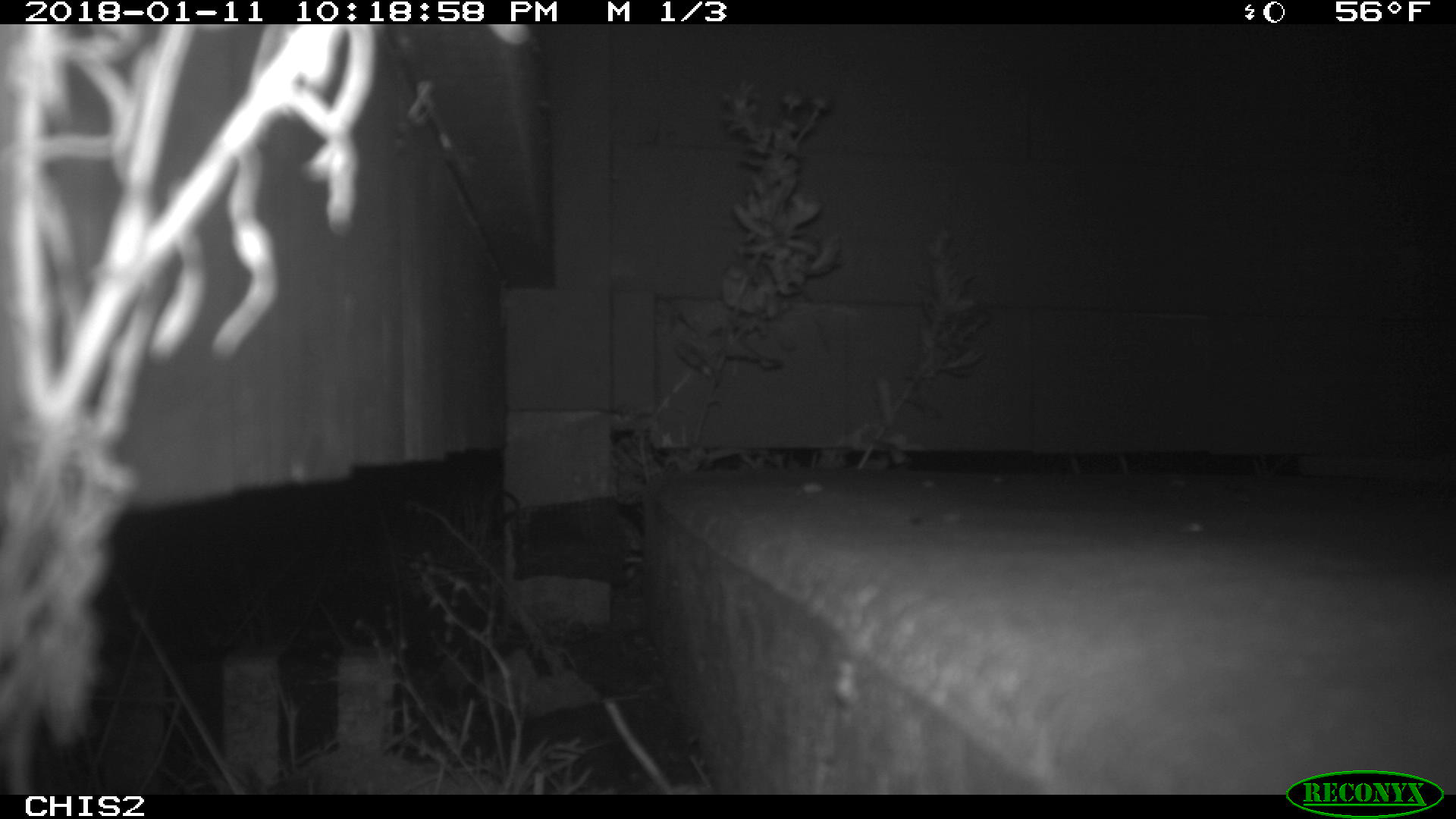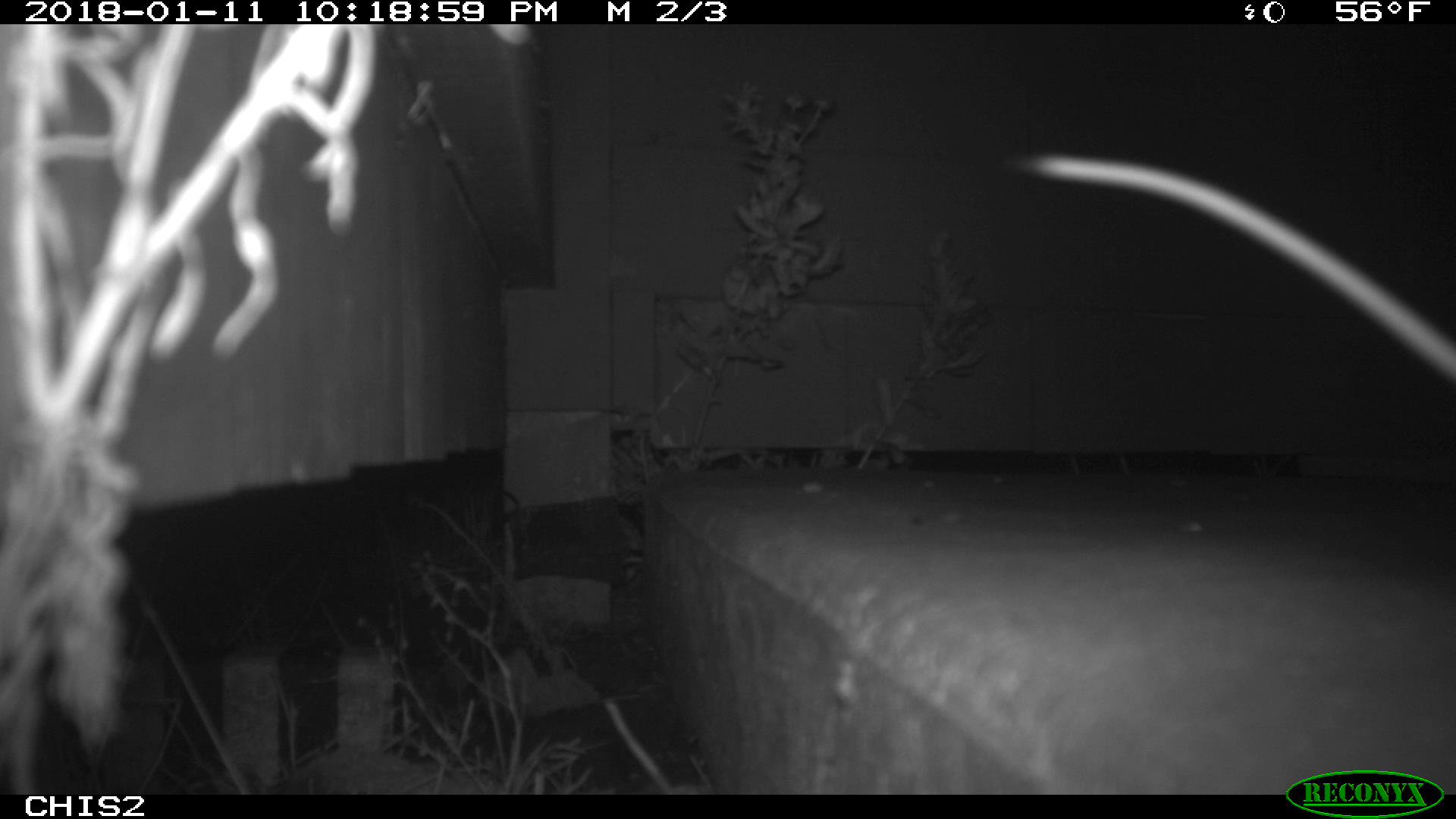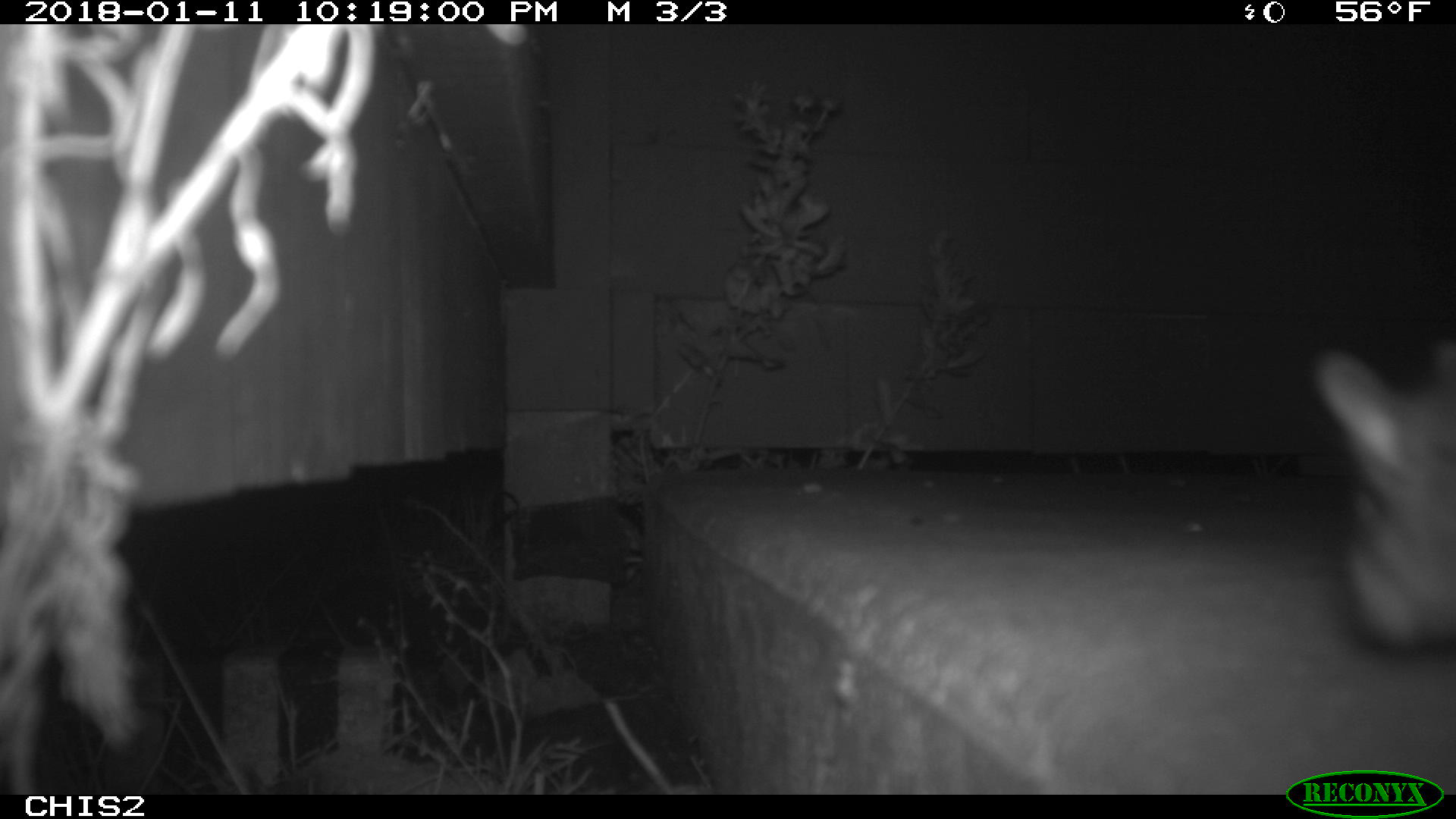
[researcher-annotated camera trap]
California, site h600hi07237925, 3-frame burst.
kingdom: Animalia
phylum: Chordata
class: Mammalia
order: Rodentia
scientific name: Rodentia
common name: rodent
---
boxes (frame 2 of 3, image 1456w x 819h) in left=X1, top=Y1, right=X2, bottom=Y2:
rodent: left=1009, top=150, right=1455, bottom=425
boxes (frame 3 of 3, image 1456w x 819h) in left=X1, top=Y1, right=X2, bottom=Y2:
rodent: left=1314, top=340, right=1455, bottom=645